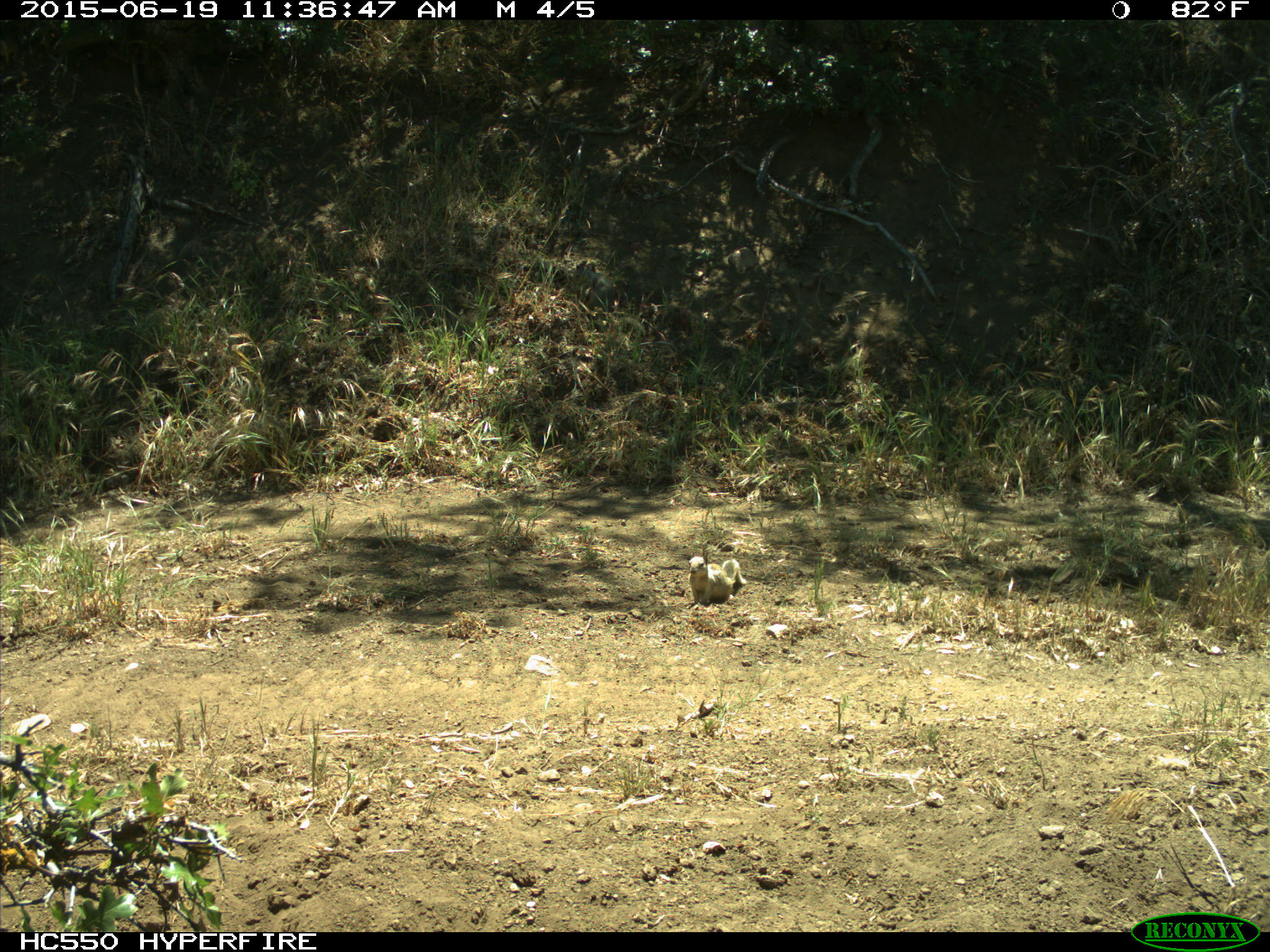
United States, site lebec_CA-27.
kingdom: Animalia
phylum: Chordata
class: Mammalia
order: Rodentia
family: Sciuridae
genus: Otospermophilus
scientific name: Otospermophilus beecheyi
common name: california ground squirrel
Otospermophilus beecheyi (california ground squirrel).